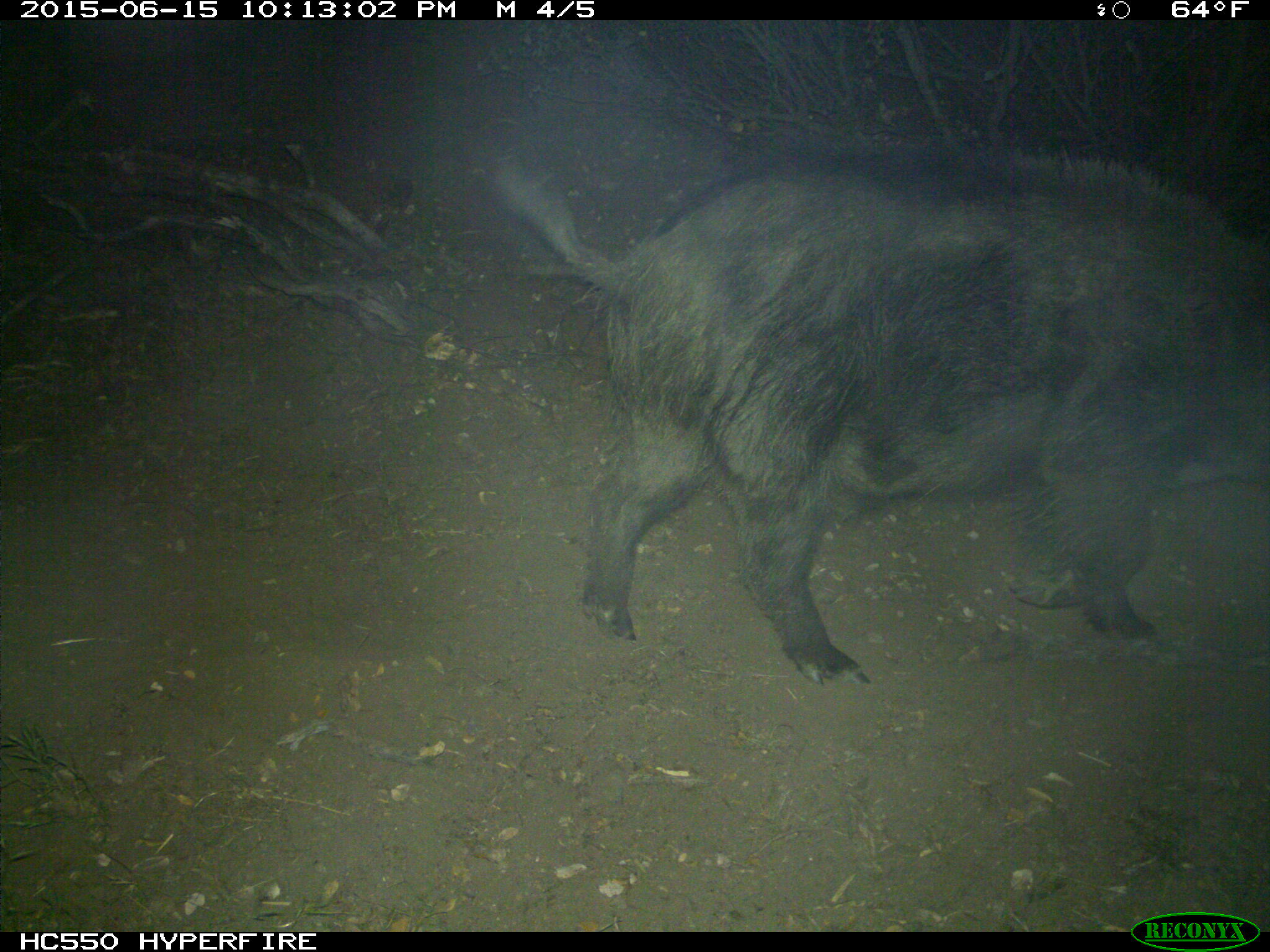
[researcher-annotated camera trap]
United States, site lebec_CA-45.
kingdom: Animalia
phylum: Chordata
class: Mammalia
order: Artiodactyla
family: Suidae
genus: Sus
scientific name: Sus scrofa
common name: wild boar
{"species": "Sus scrofa (wild boar)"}